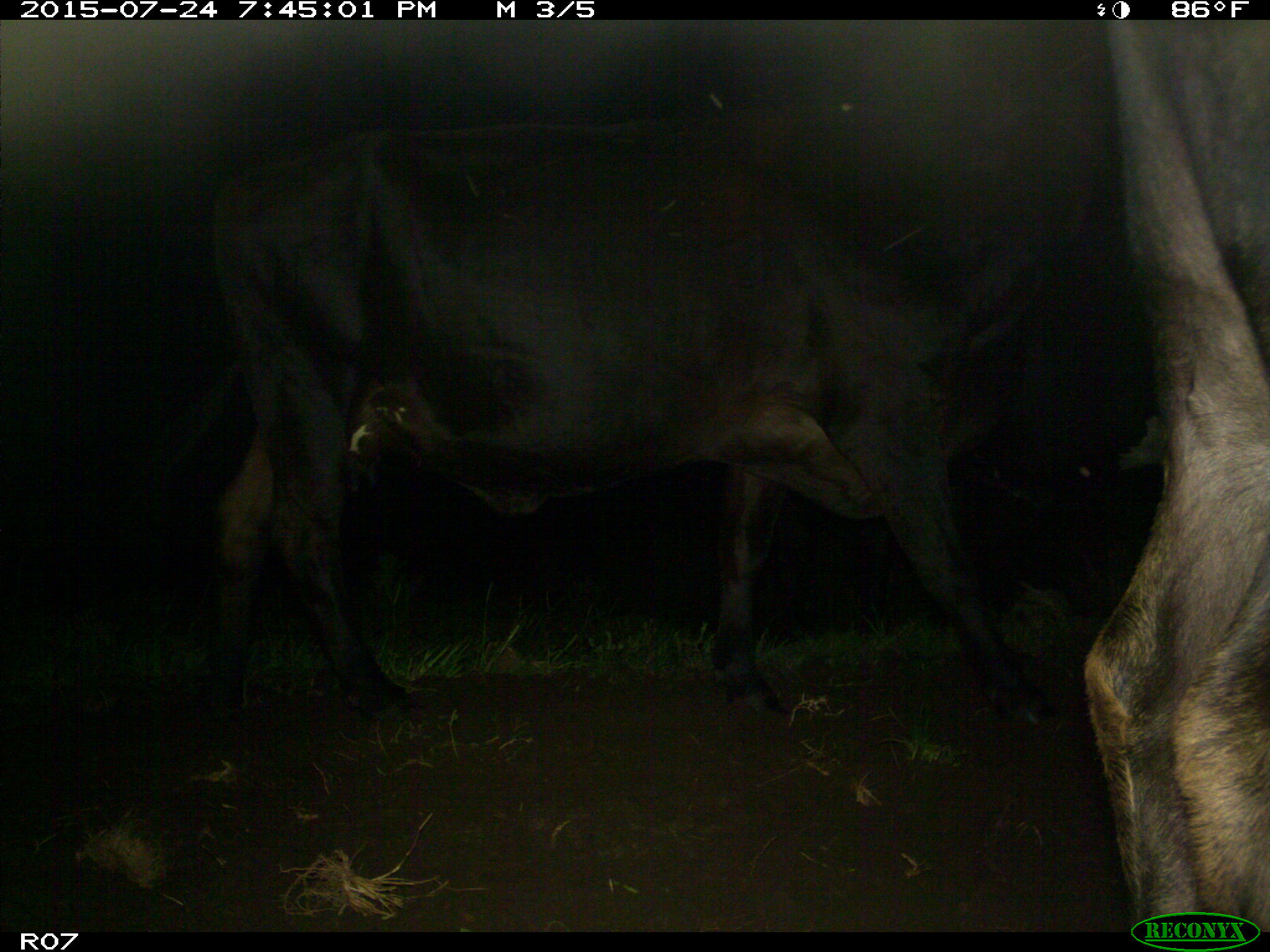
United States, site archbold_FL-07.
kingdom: Animalia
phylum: Chordata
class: Mammalia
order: Artiodactyla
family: Bovidae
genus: Bos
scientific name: Bos taurus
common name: domestic cow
Bos taurus (domestic cow).